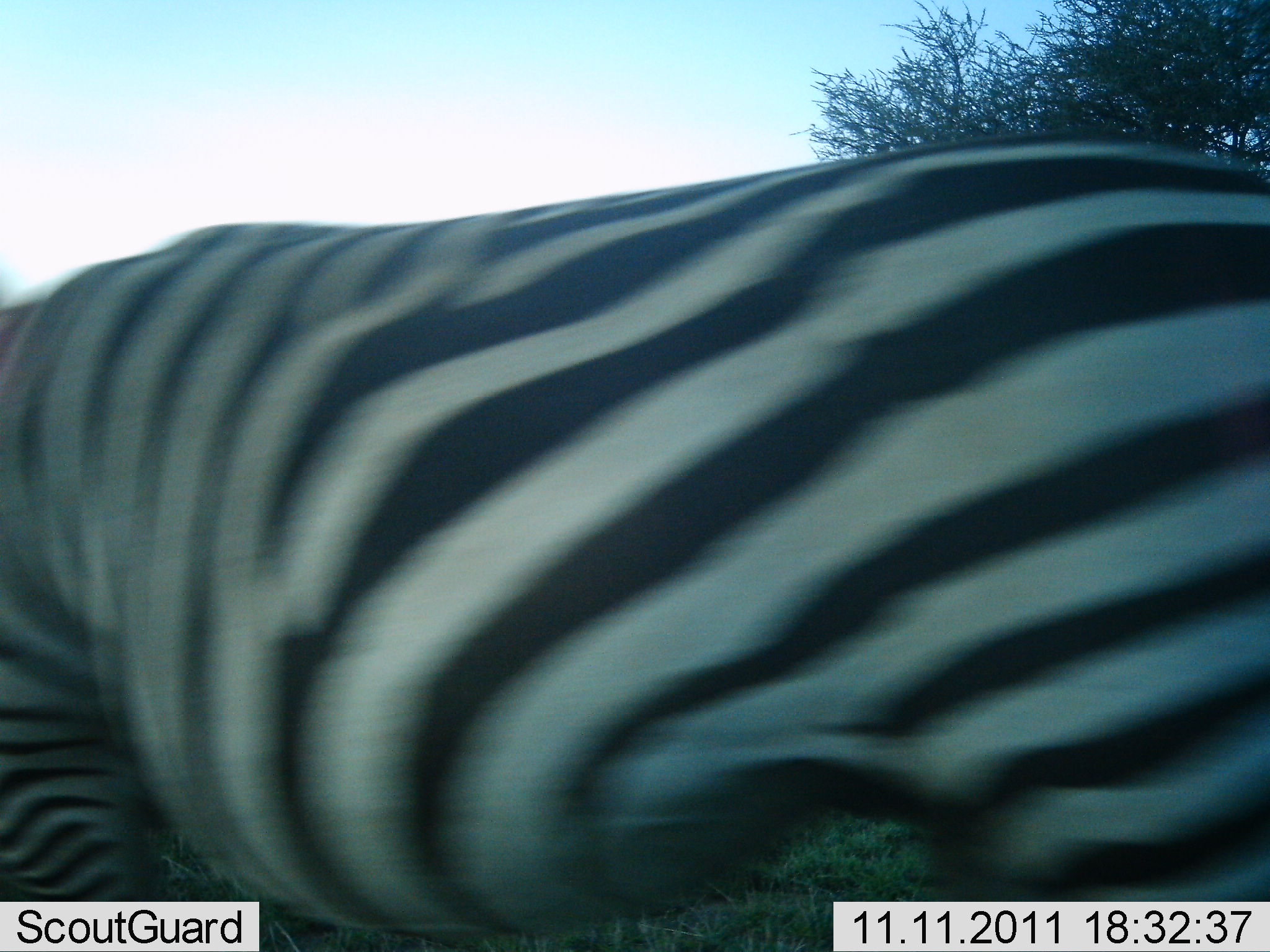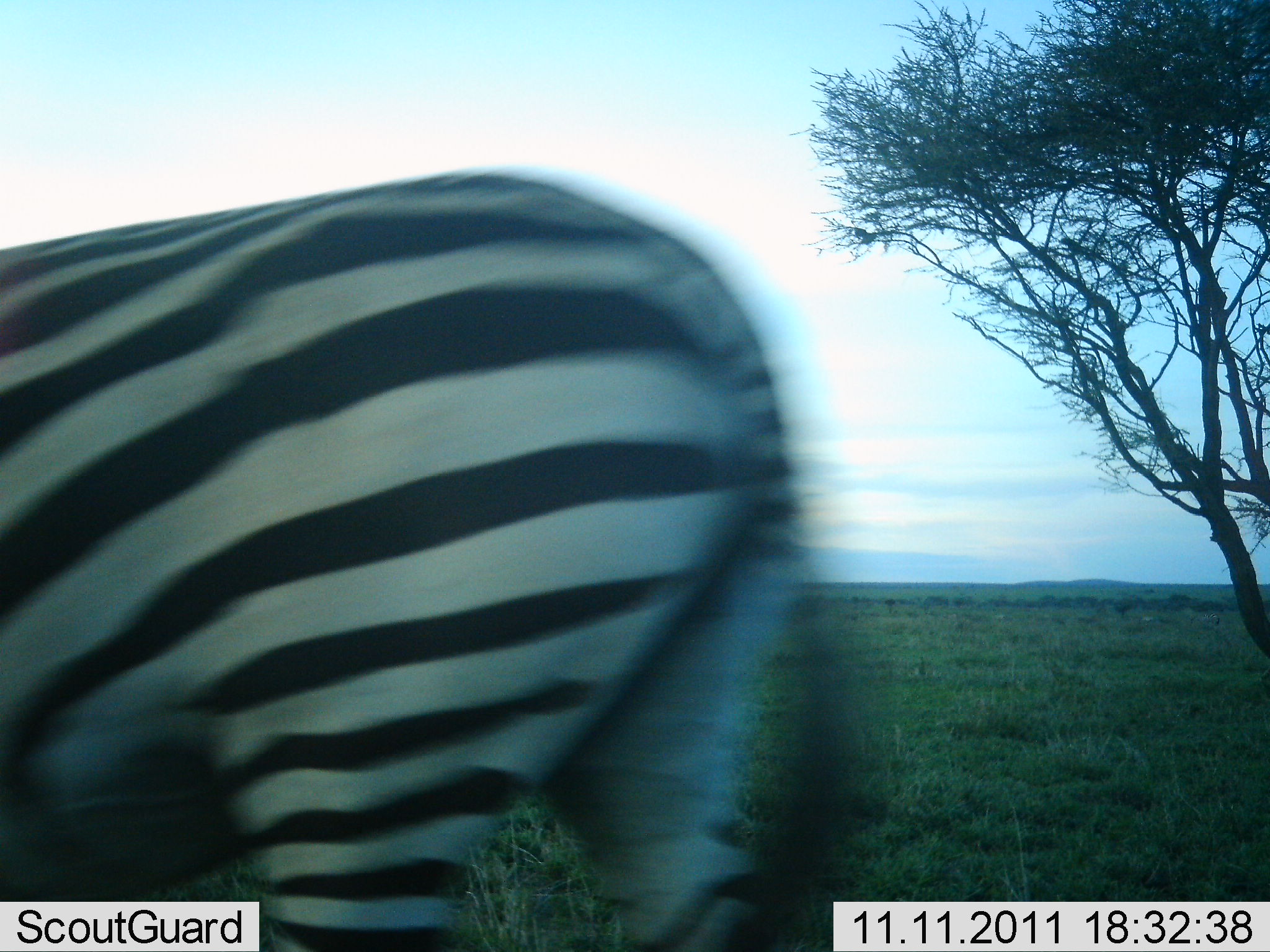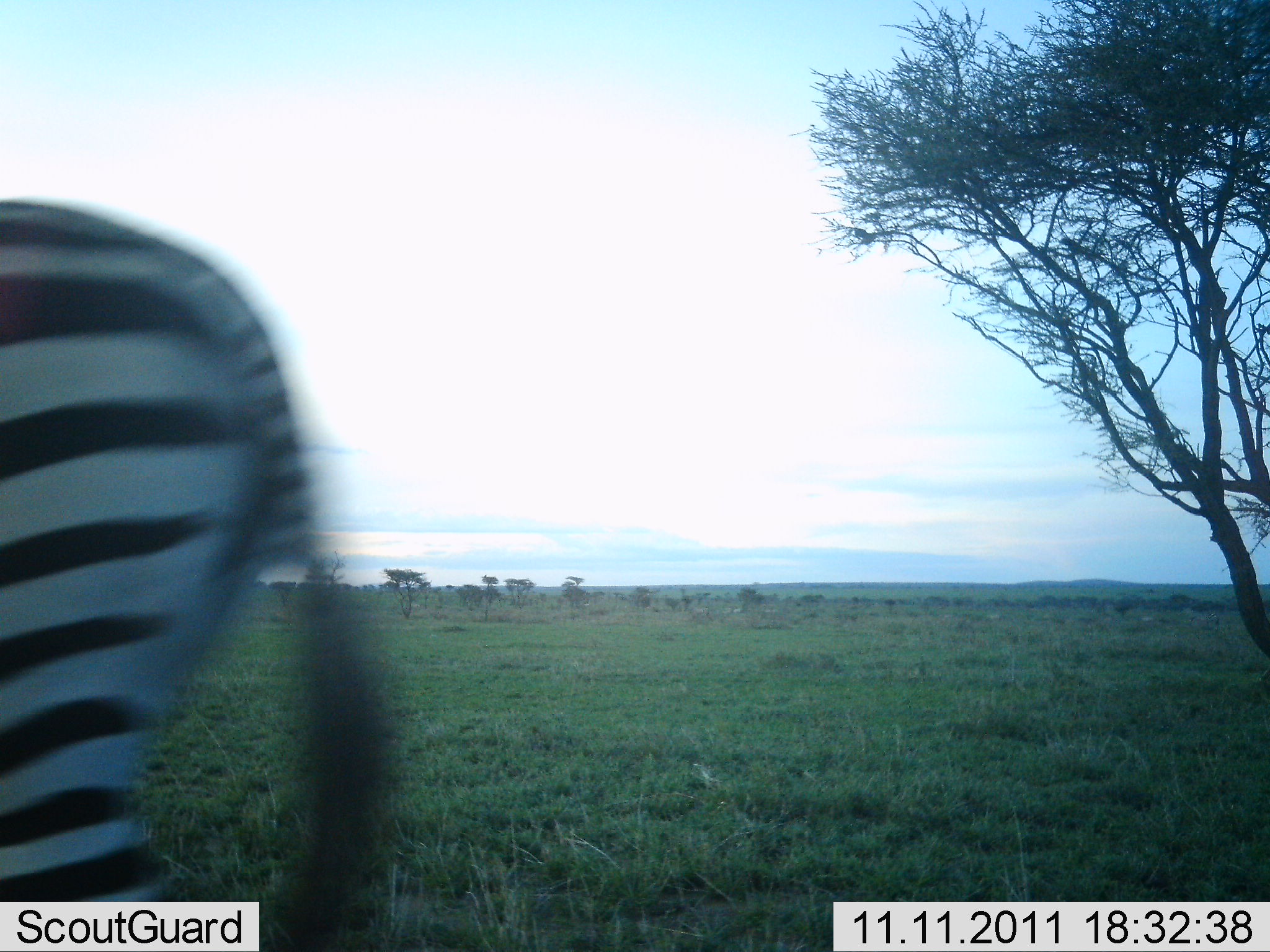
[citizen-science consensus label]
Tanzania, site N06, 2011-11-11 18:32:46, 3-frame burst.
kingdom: Animalia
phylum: Chordata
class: Mammalia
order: Perissodactyla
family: Equidae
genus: Equus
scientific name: Equus quagga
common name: plains zebra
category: zebra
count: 1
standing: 10%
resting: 0%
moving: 90%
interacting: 0%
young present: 0%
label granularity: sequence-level